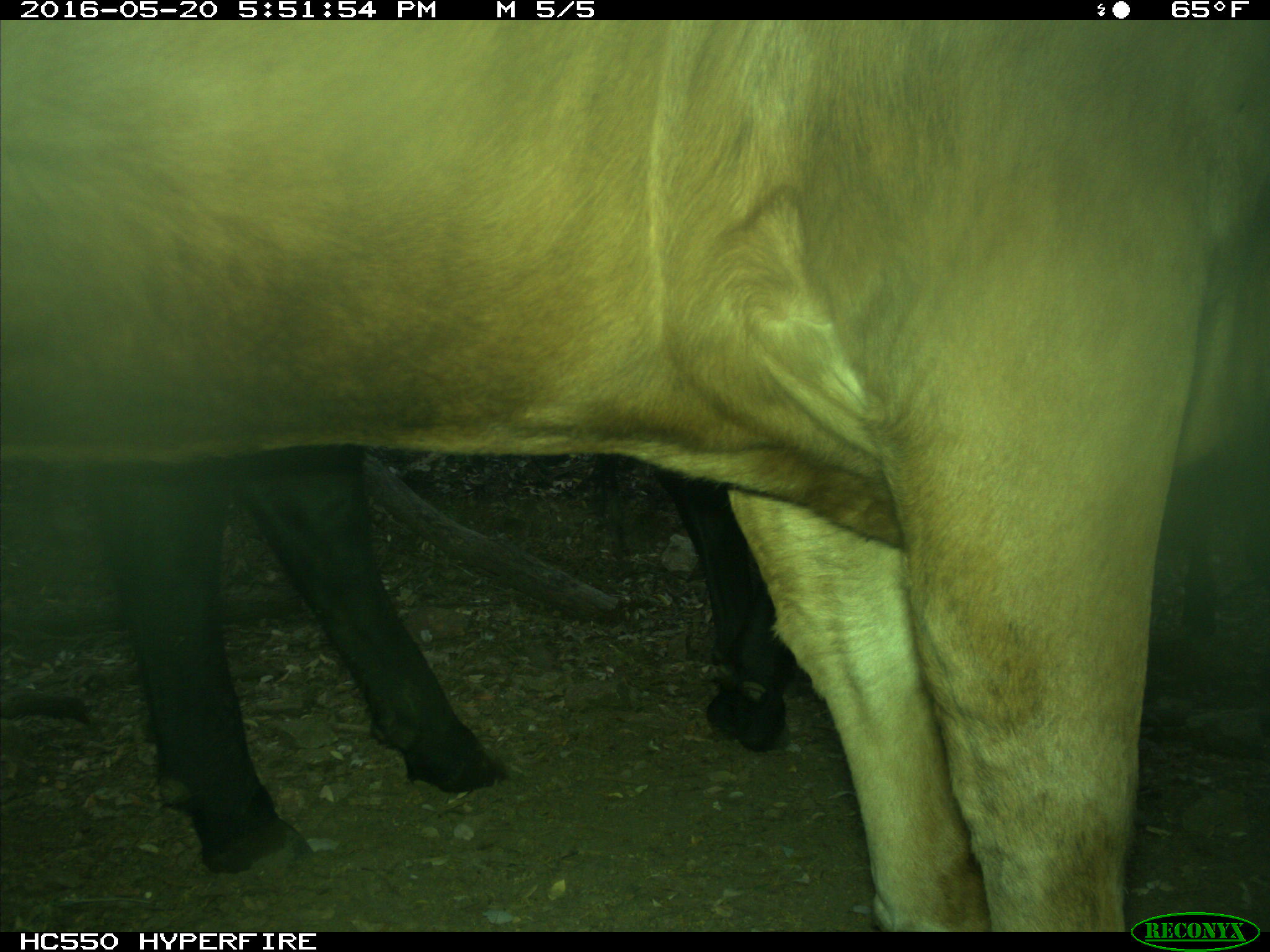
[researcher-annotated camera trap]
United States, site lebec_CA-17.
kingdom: Animalia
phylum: Chordata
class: Mammalia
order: Artiodactyla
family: Bovidae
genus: Bos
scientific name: Bos taurus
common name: domestic cow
Bos taurus (domestic cow).